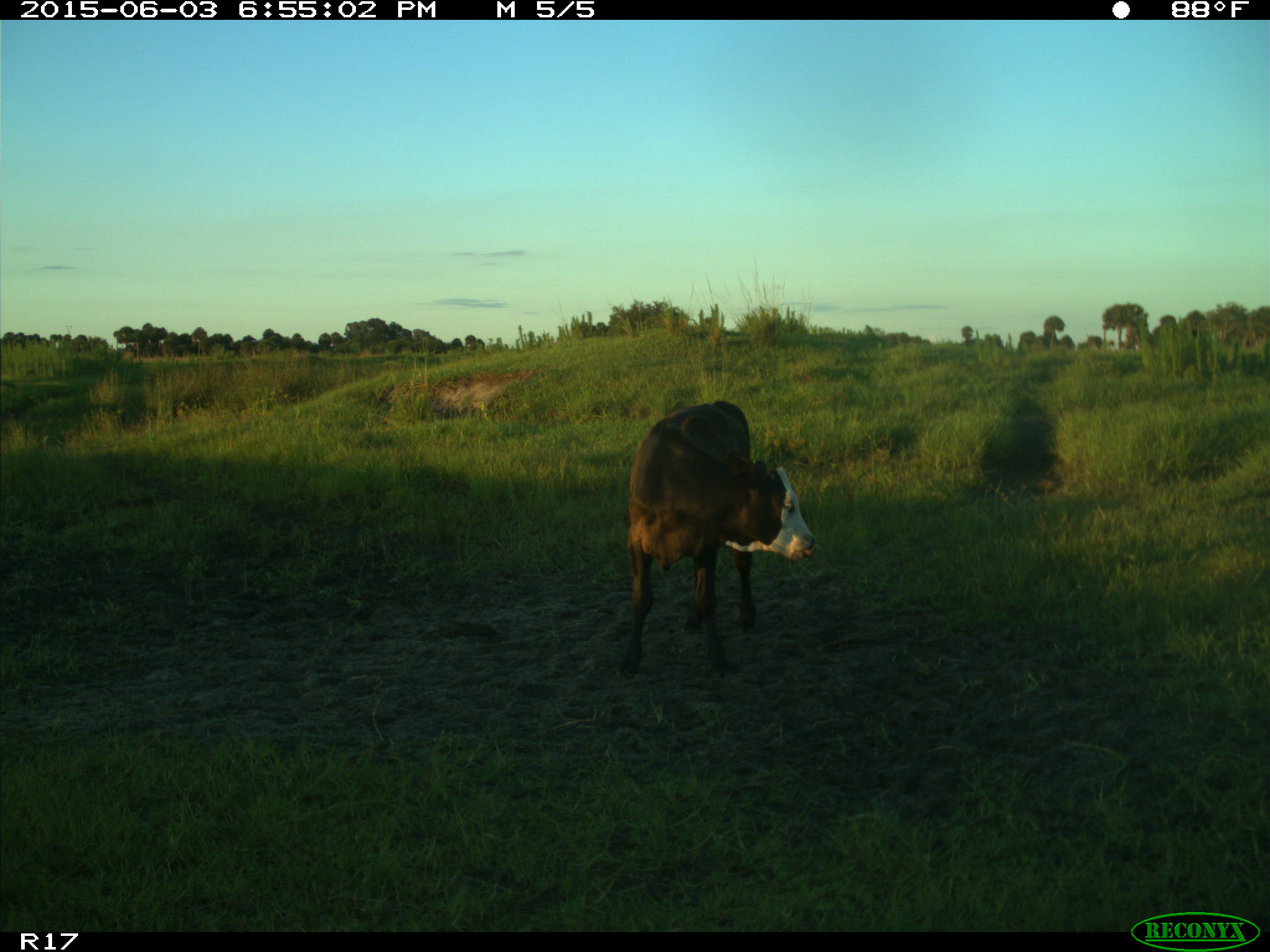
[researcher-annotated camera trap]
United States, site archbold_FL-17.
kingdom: Animalia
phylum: Chordata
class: Mammalia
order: Artiodactyla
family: Bovidae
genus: Bos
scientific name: Bos taurus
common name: domestic cow